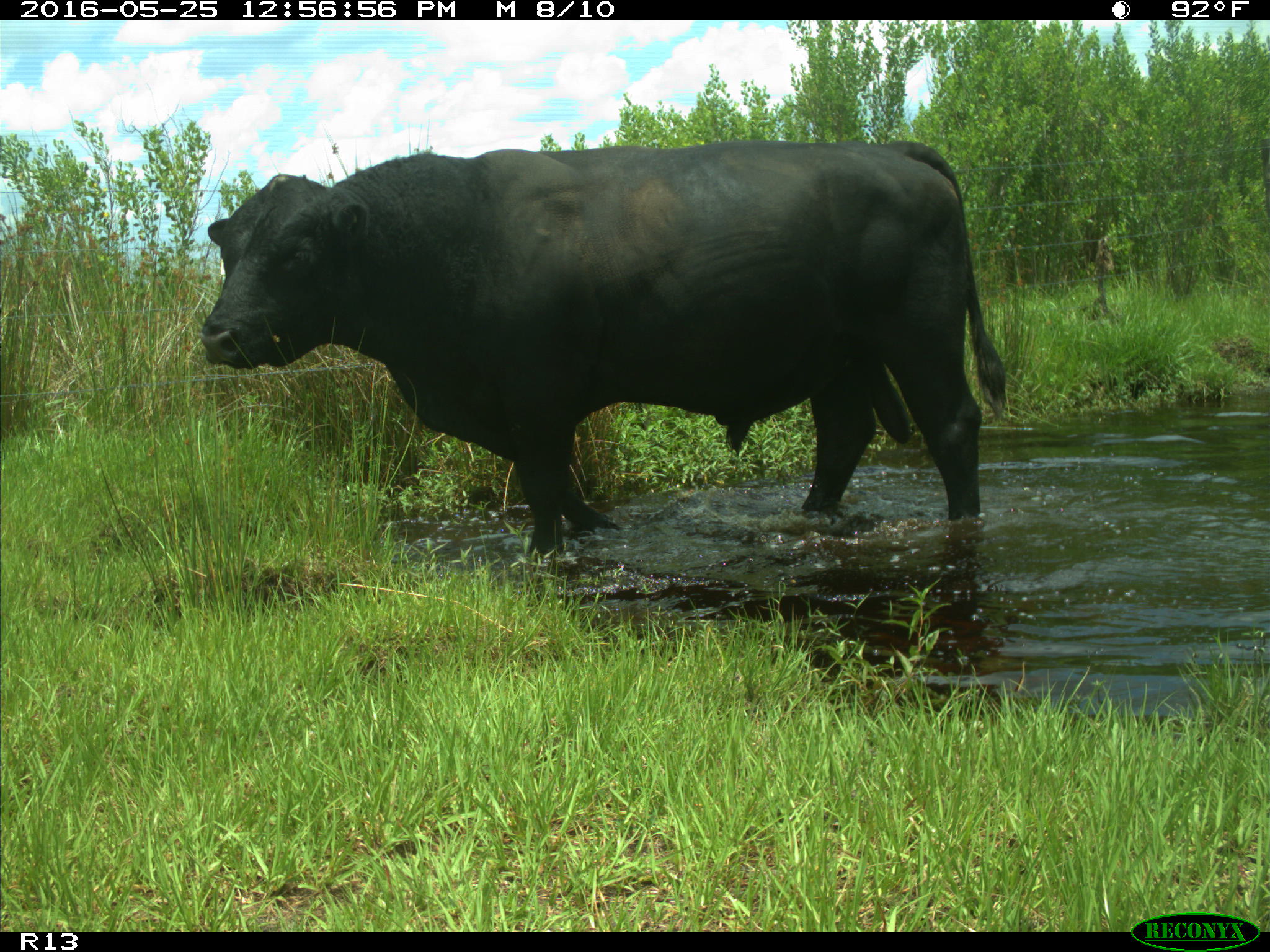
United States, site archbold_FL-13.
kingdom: Animalia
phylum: Chordata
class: Mammalia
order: Artiodactyla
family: Bovidae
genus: Bos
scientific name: Bos taurus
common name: domestic cow